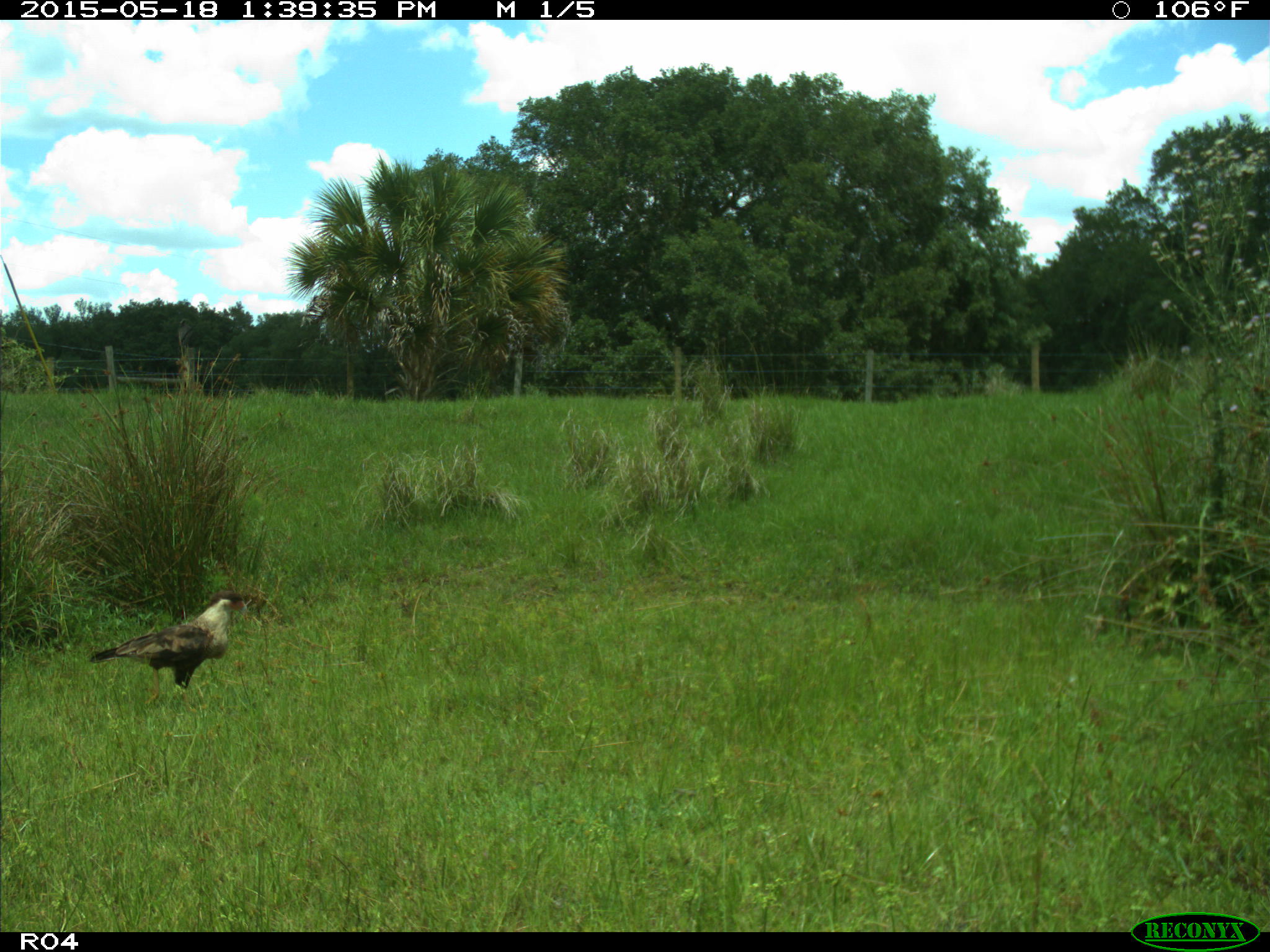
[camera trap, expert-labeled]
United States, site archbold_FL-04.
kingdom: Animalia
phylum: Chordata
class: Aves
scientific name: Aves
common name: birds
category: unidentified bird